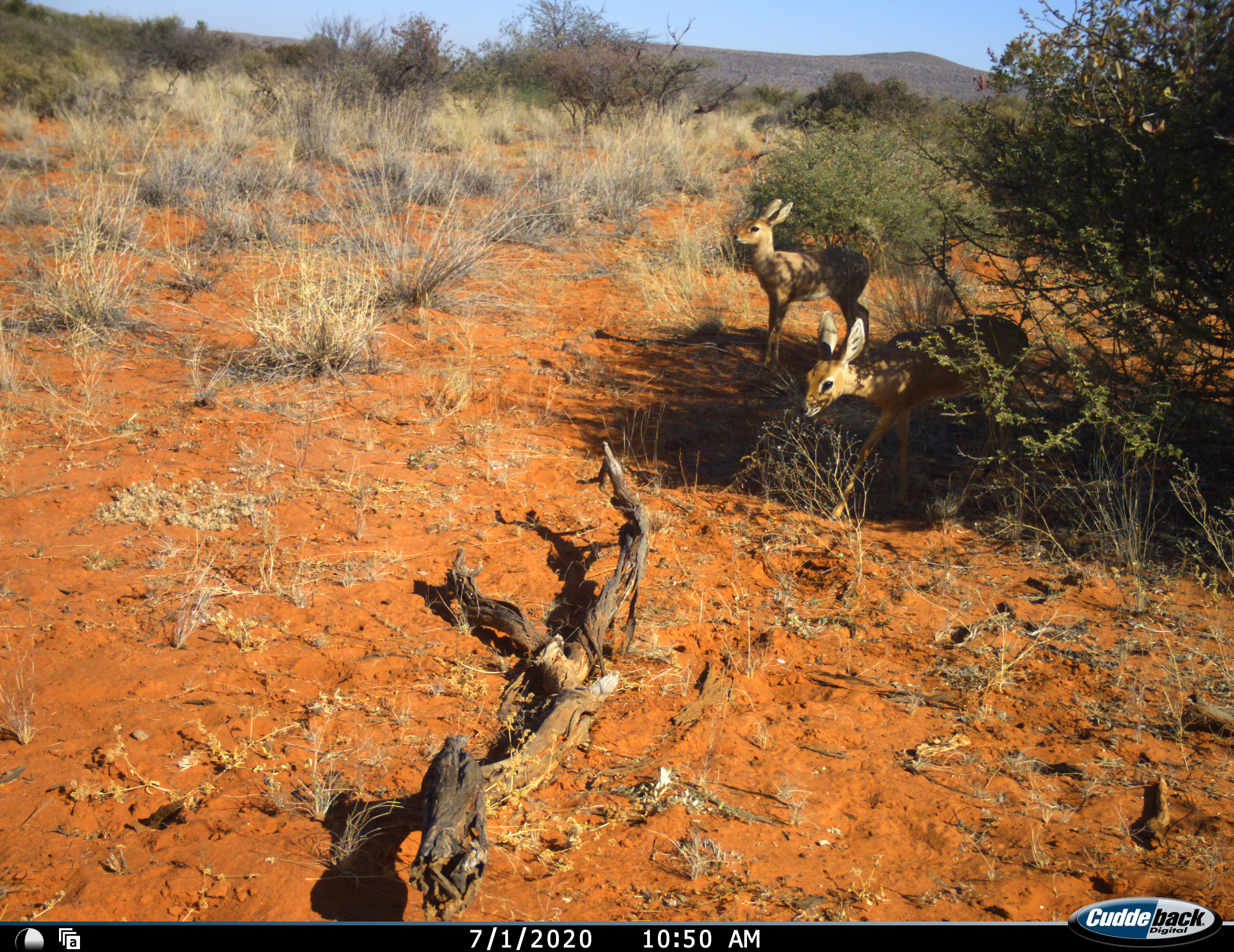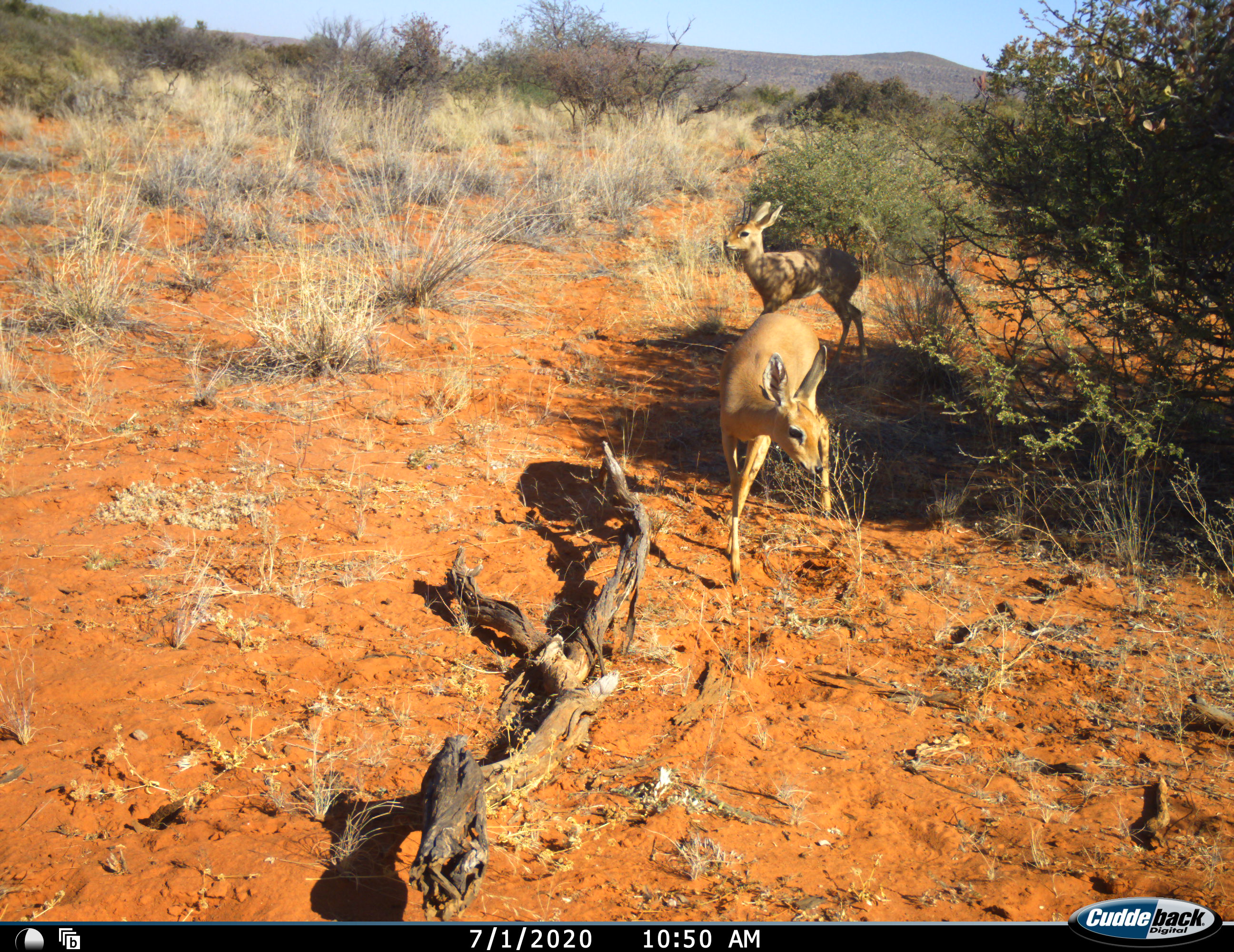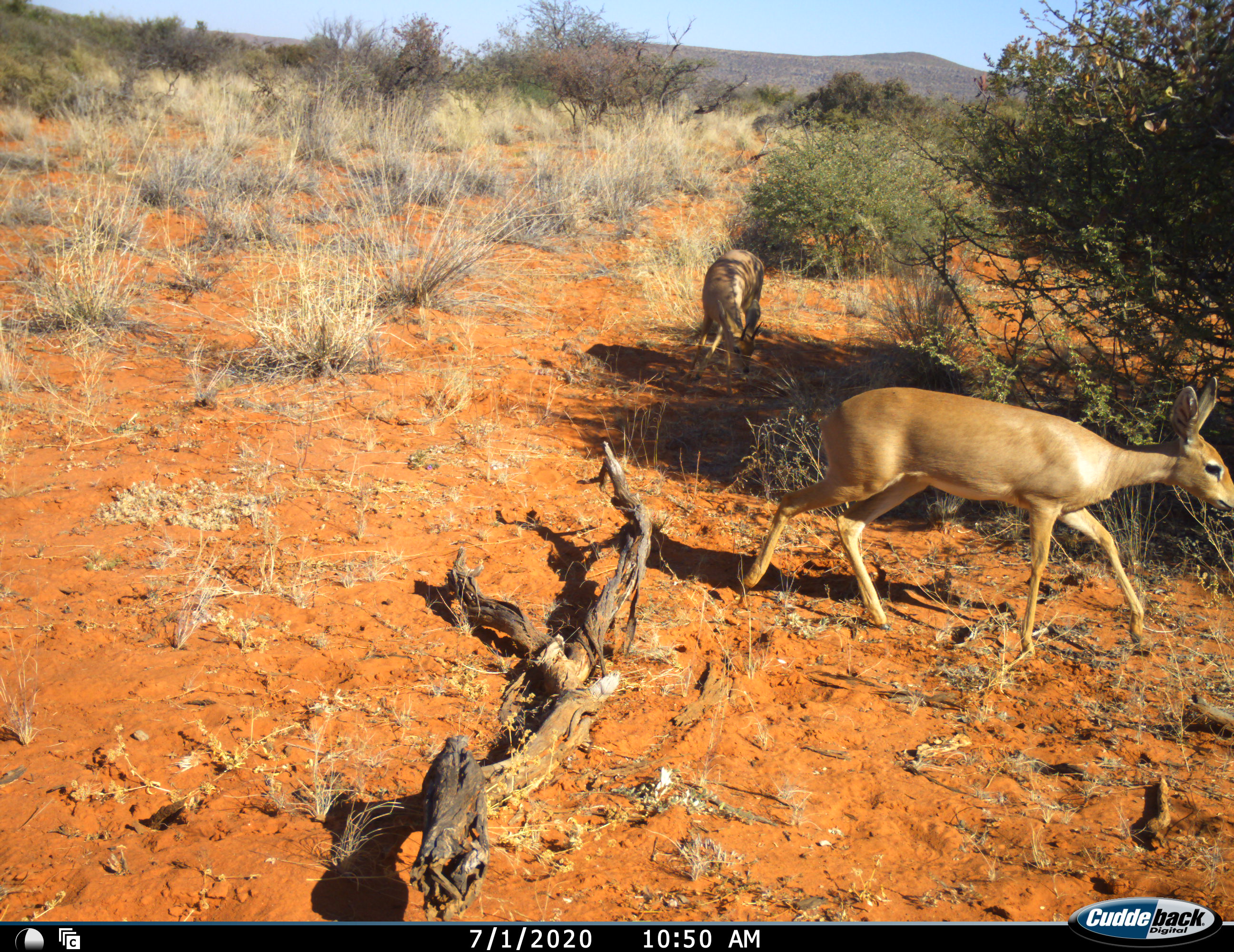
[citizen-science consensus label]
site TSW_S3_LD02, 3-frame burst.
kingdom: Animalia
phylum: Chordata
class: Mammalia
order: Artiodactyla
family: Bovidae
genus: Raphicerus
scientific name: Raphicerus campestris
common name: steenbok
Steenbok (Raphicerus campestris), count 2. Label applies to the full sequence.